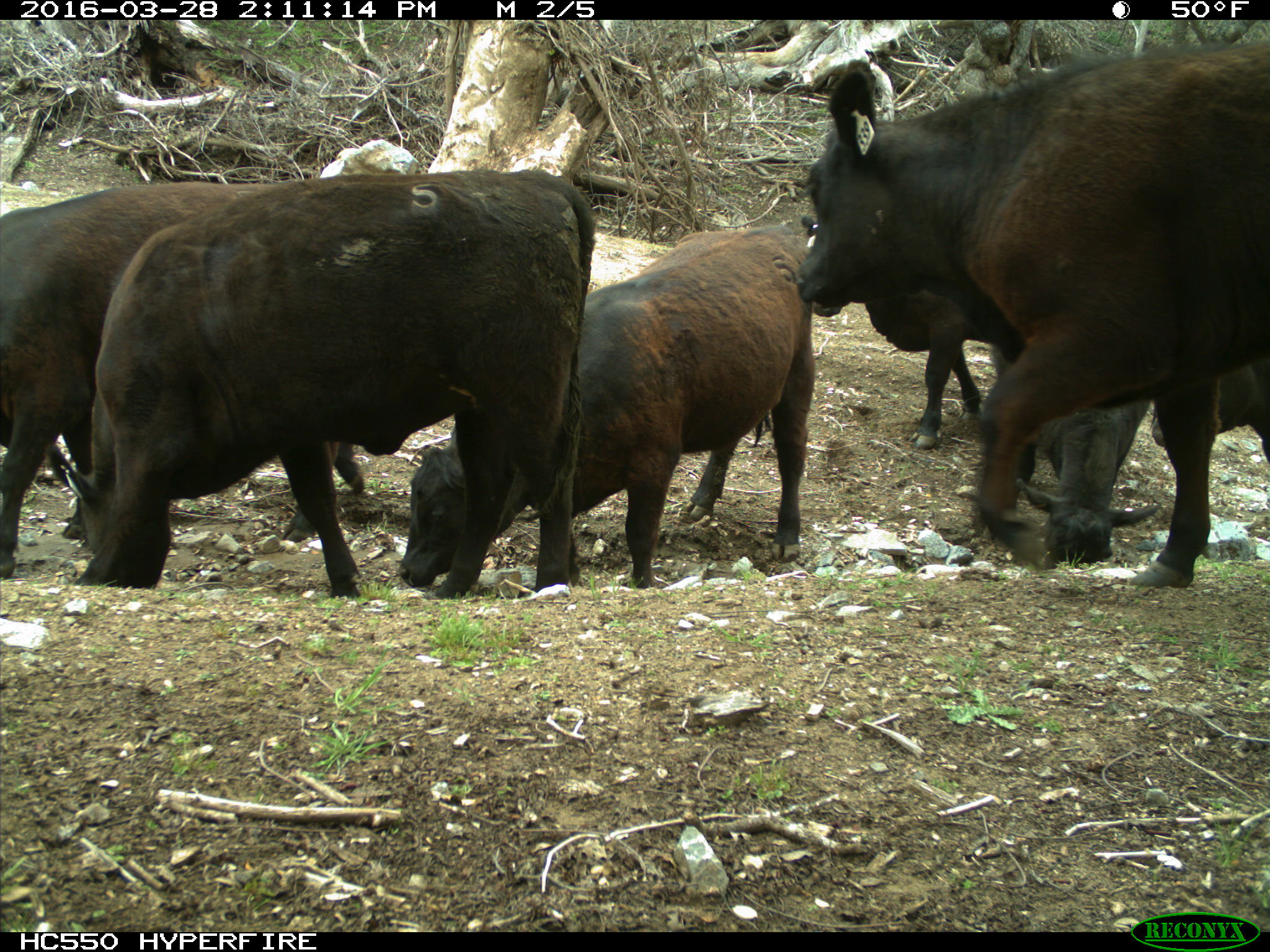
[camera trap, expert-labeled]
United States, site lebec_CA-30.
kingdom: Animalia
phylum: Chordata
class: Mammalia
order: Artiodactyla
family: Bovidae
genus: Bos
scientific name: Bos taurus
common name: domestic cow